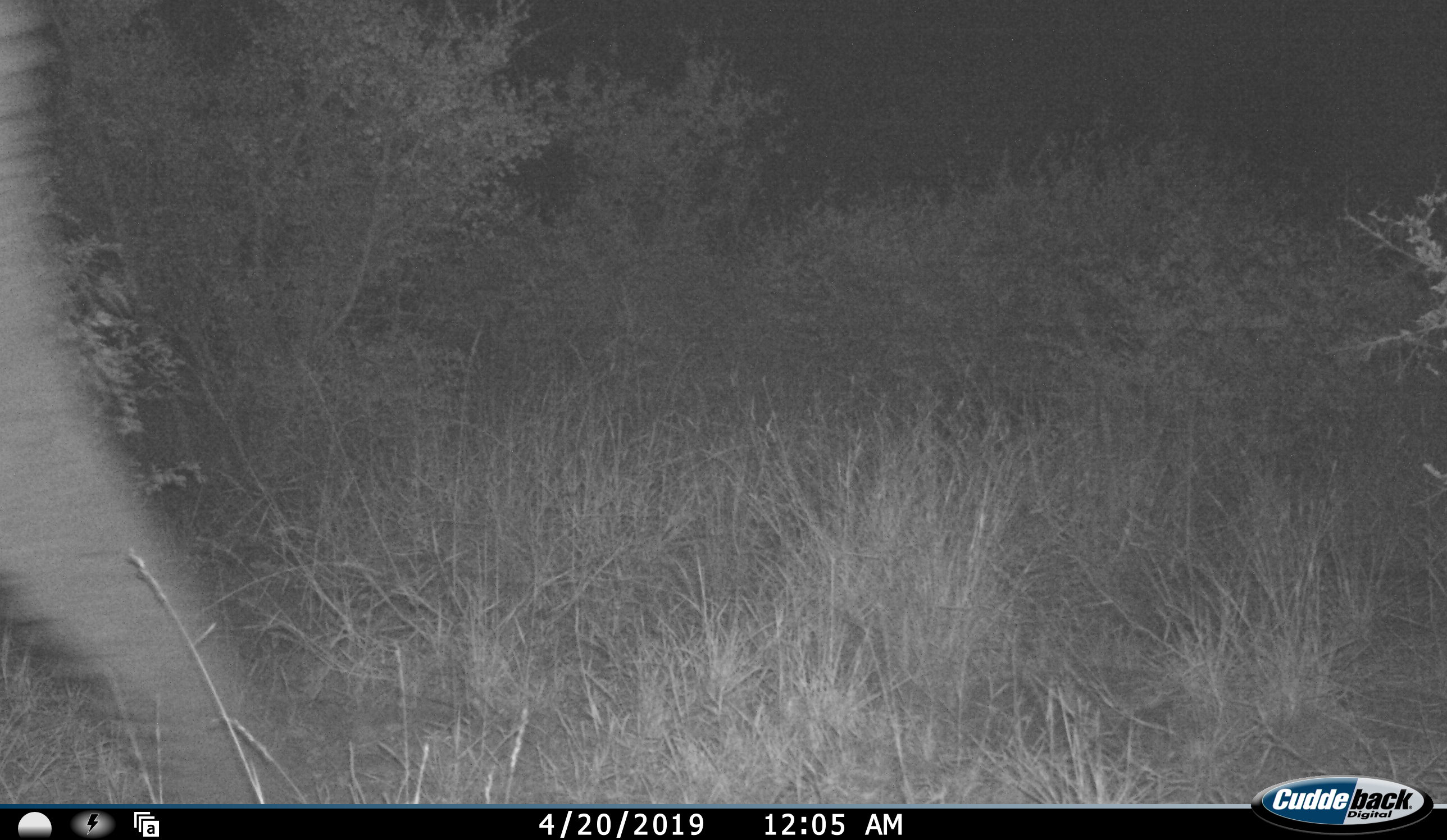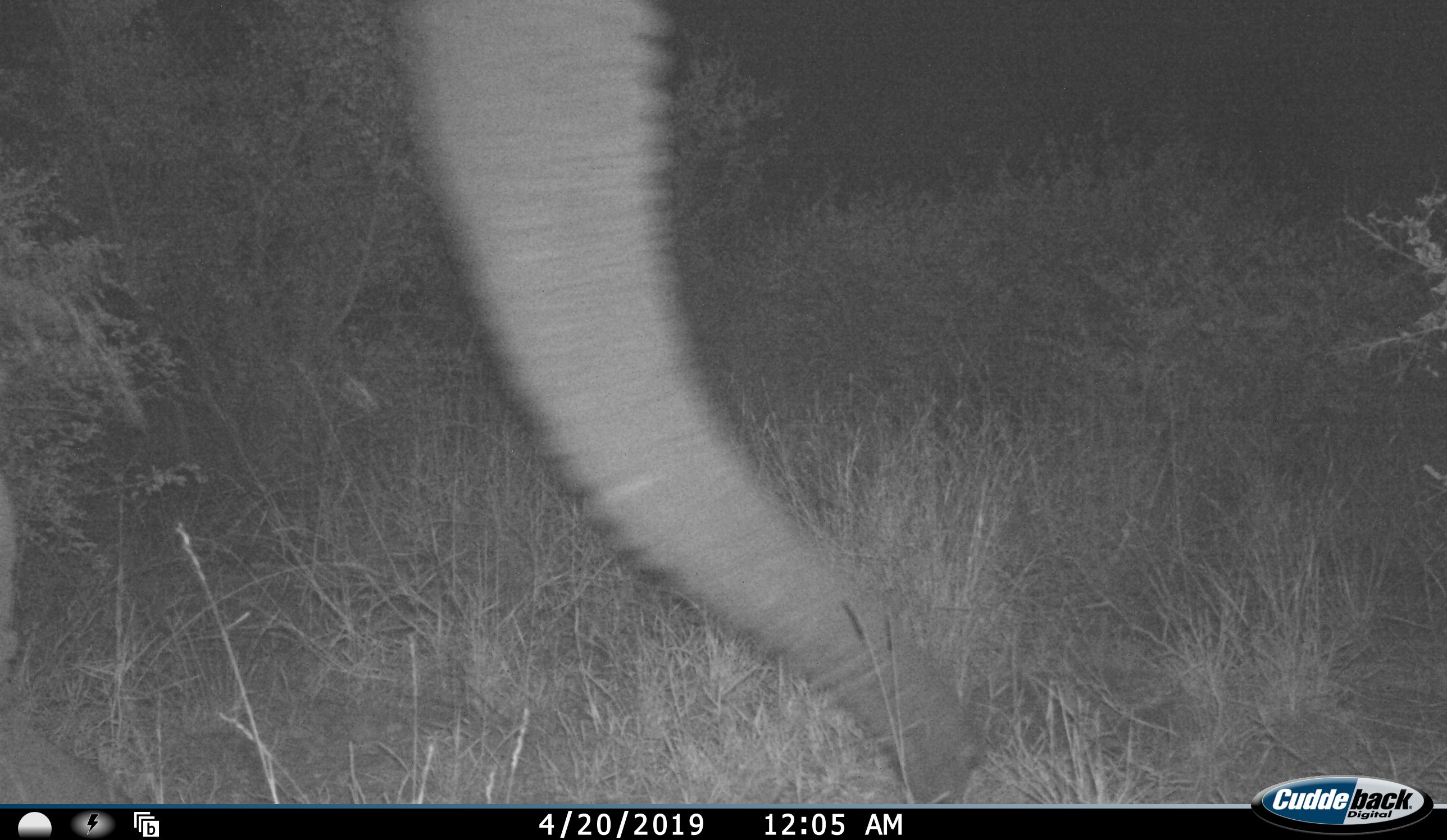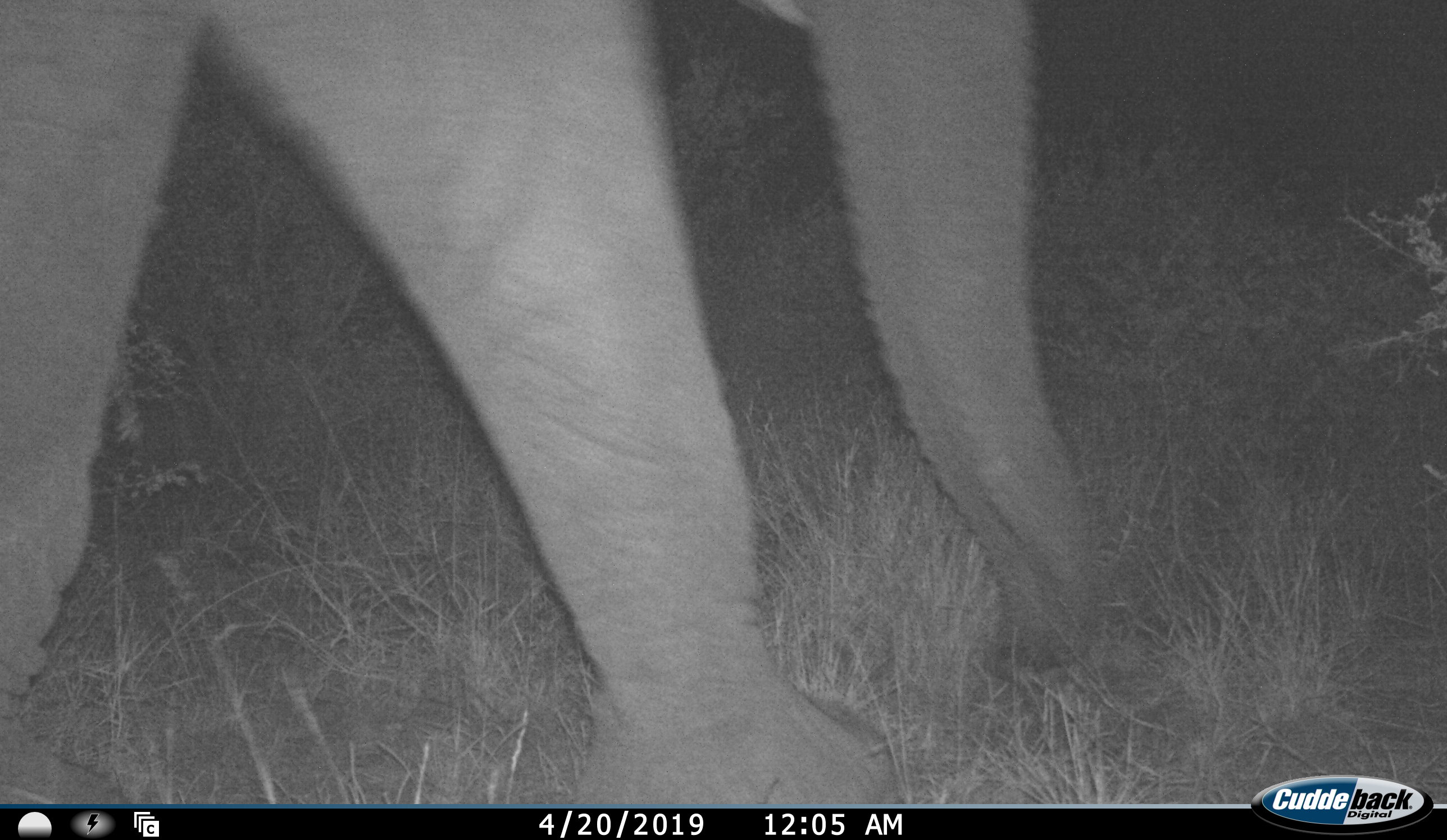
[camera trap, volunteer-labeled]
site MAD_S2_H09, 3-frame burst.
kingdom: Animalia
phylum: Chordata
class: Mammalia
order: Proboscidea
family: Elephantidae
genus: Loxodonta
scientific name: Loxodonta africana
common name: african bush elephant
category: elephant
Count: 1.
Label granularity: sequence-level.